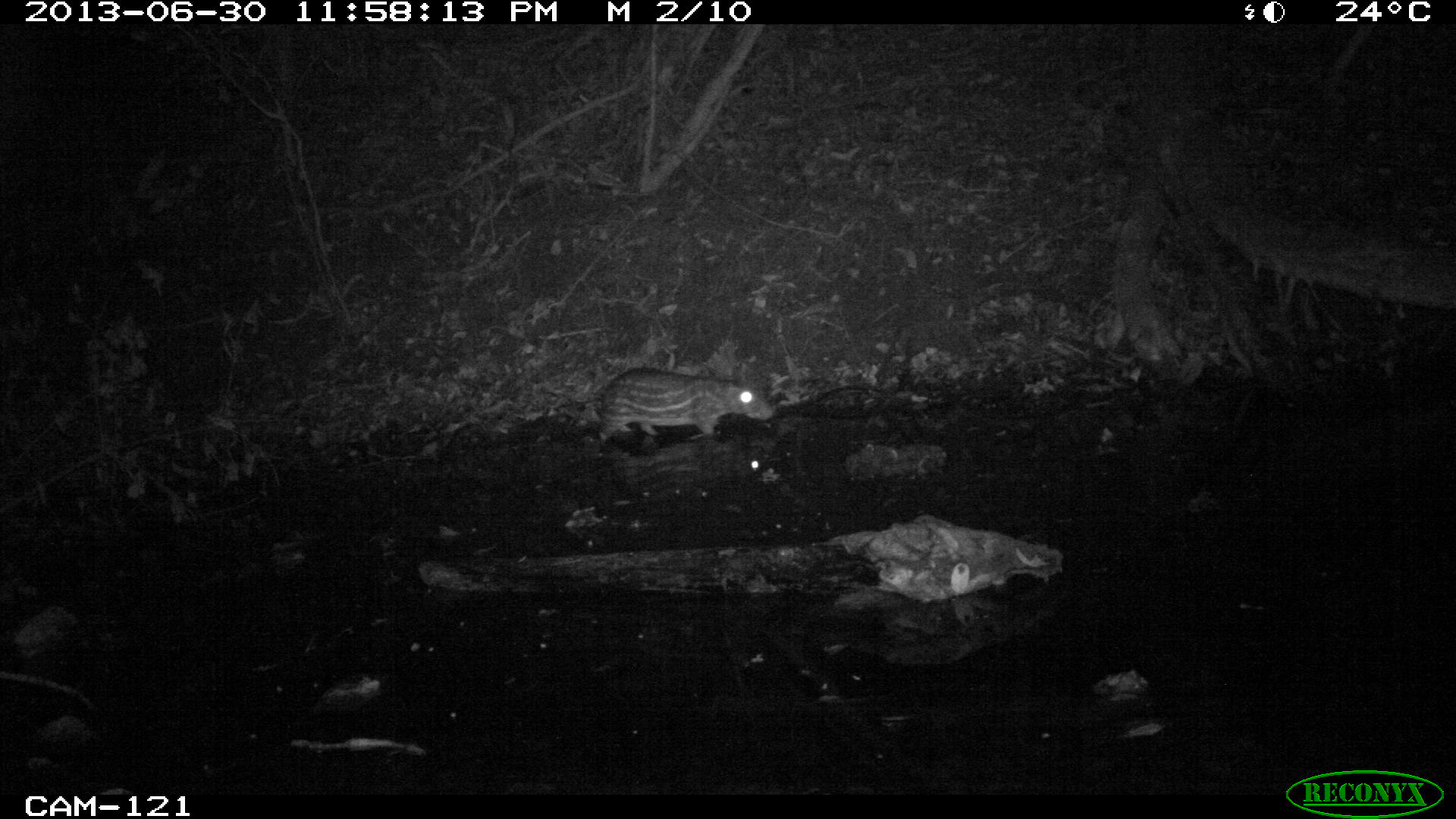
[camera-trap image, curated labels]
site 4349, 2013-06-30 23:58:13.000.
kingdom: Animalia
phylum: Chordata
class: Mammalia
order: Rodentia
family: Cuniculidae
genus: Cuniculus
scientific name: Cuniculus paca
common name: lowland paca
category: agouti paca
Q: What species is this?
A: Agouti paca (lowland paca) (Cuniculus paca).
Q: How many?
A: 1.